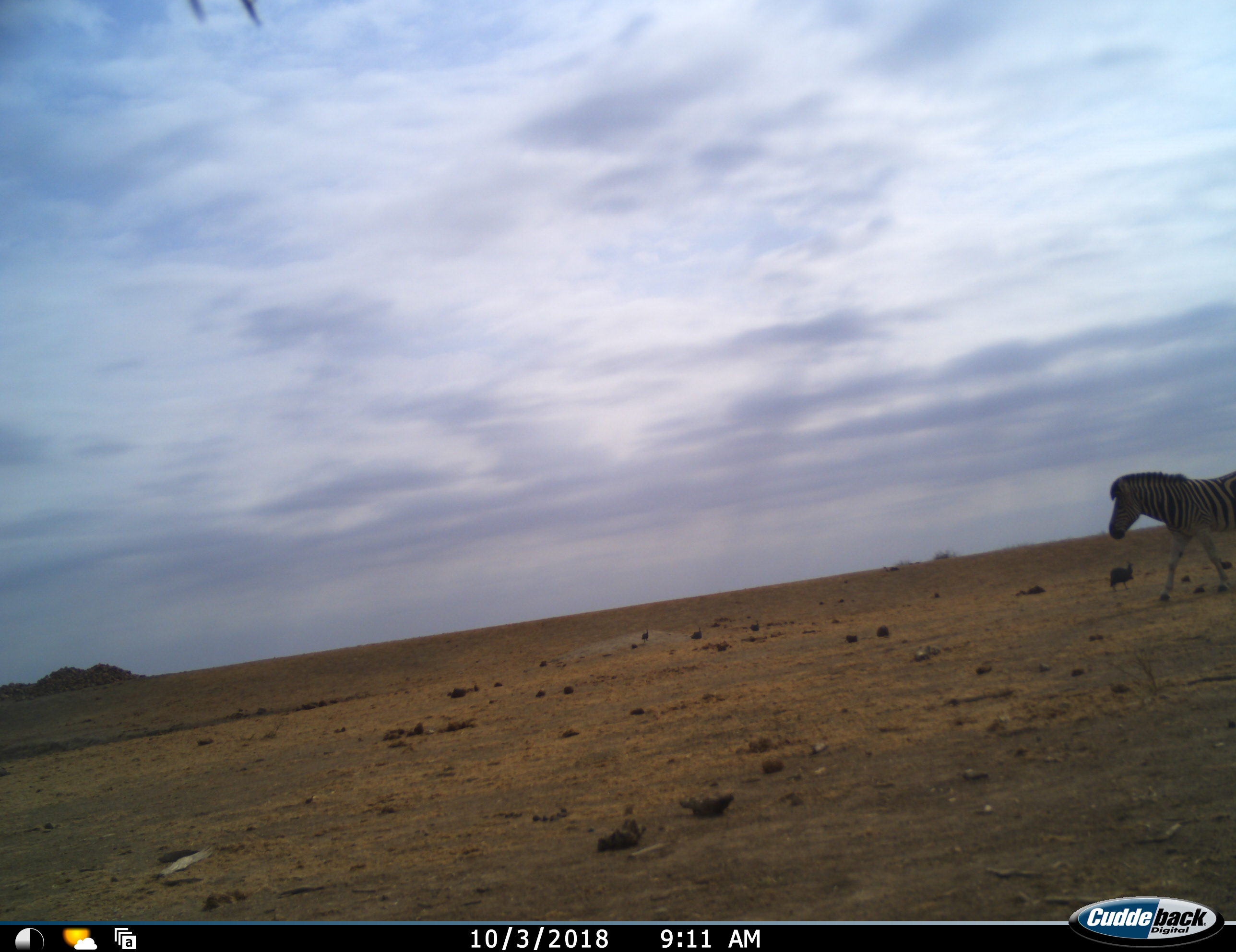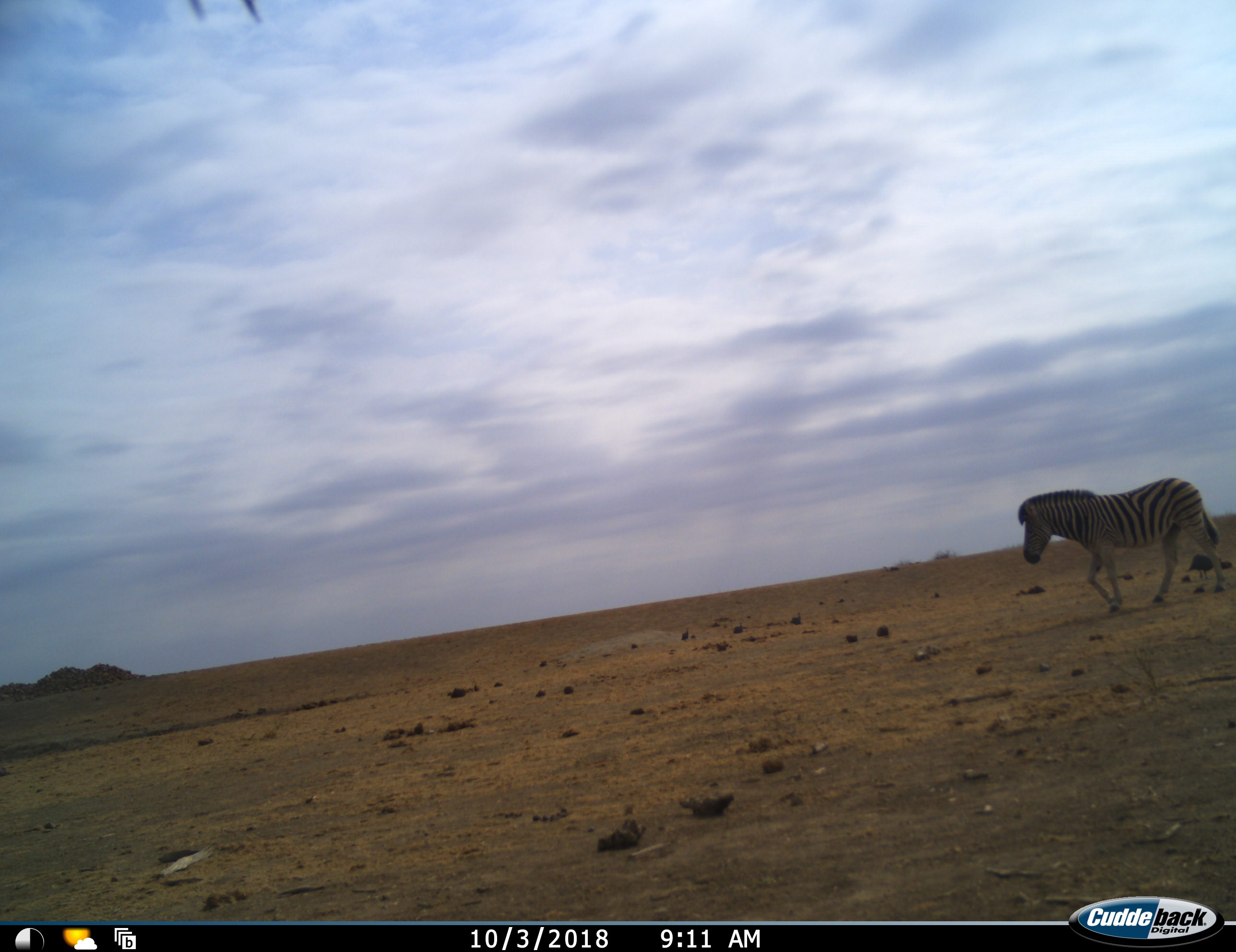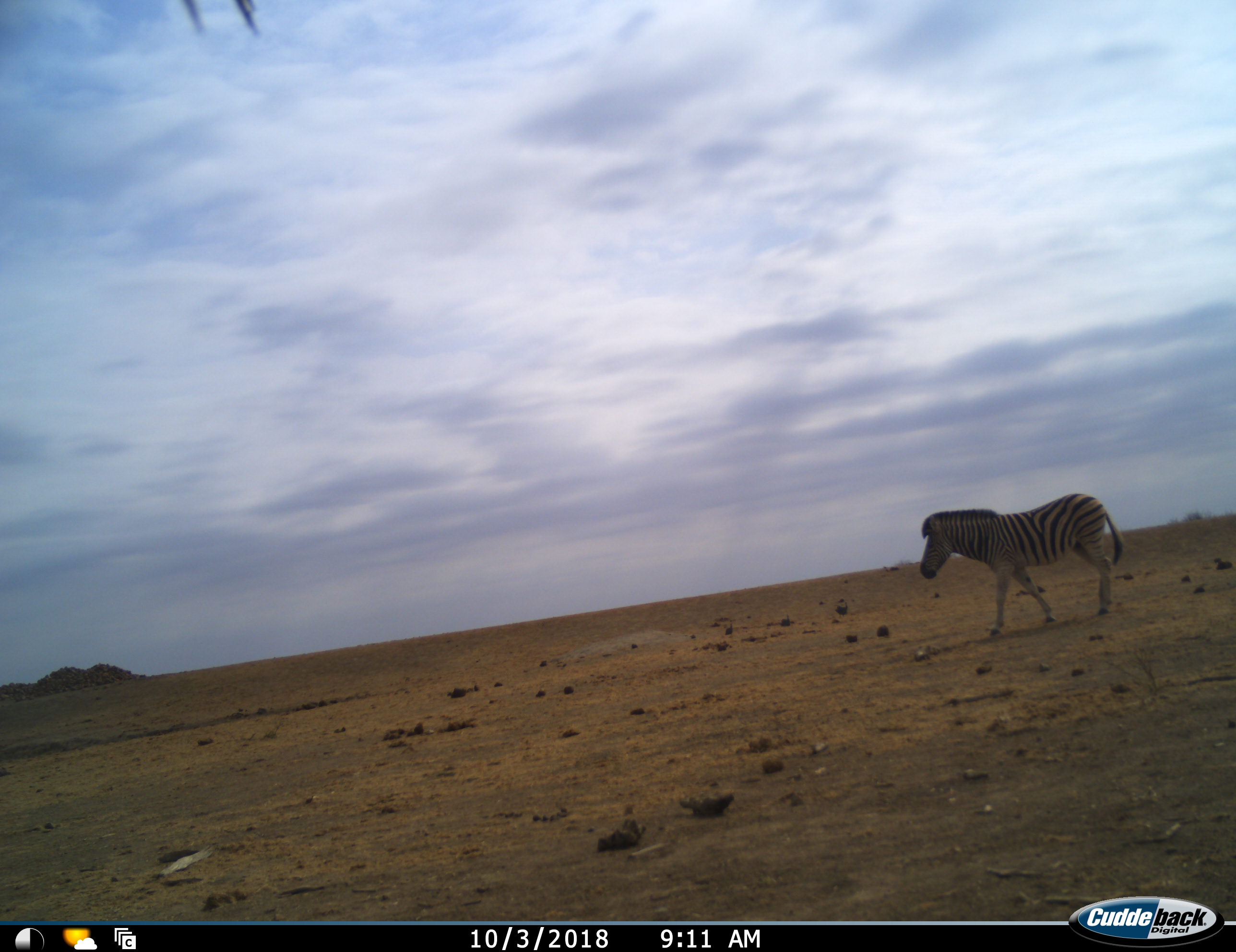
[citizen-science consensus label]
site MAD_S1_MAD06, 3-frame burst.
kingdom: Animalia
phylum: Chordata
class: Aves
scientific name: Aves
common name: bird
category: birdother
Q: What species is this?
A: Birdother (bird) (Aves).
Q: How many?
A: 3.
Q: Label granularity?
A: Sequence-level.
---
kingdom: Animalia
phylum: Chordata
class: Mammalia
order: Perissodactyla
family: Equidae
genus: Equus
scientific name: Equus quagga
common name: plains zebra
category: zebraplains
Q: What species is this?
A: Zebraplains (plains zebra) (Equus quagga).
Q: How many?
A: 1.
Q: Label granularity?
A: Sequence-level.